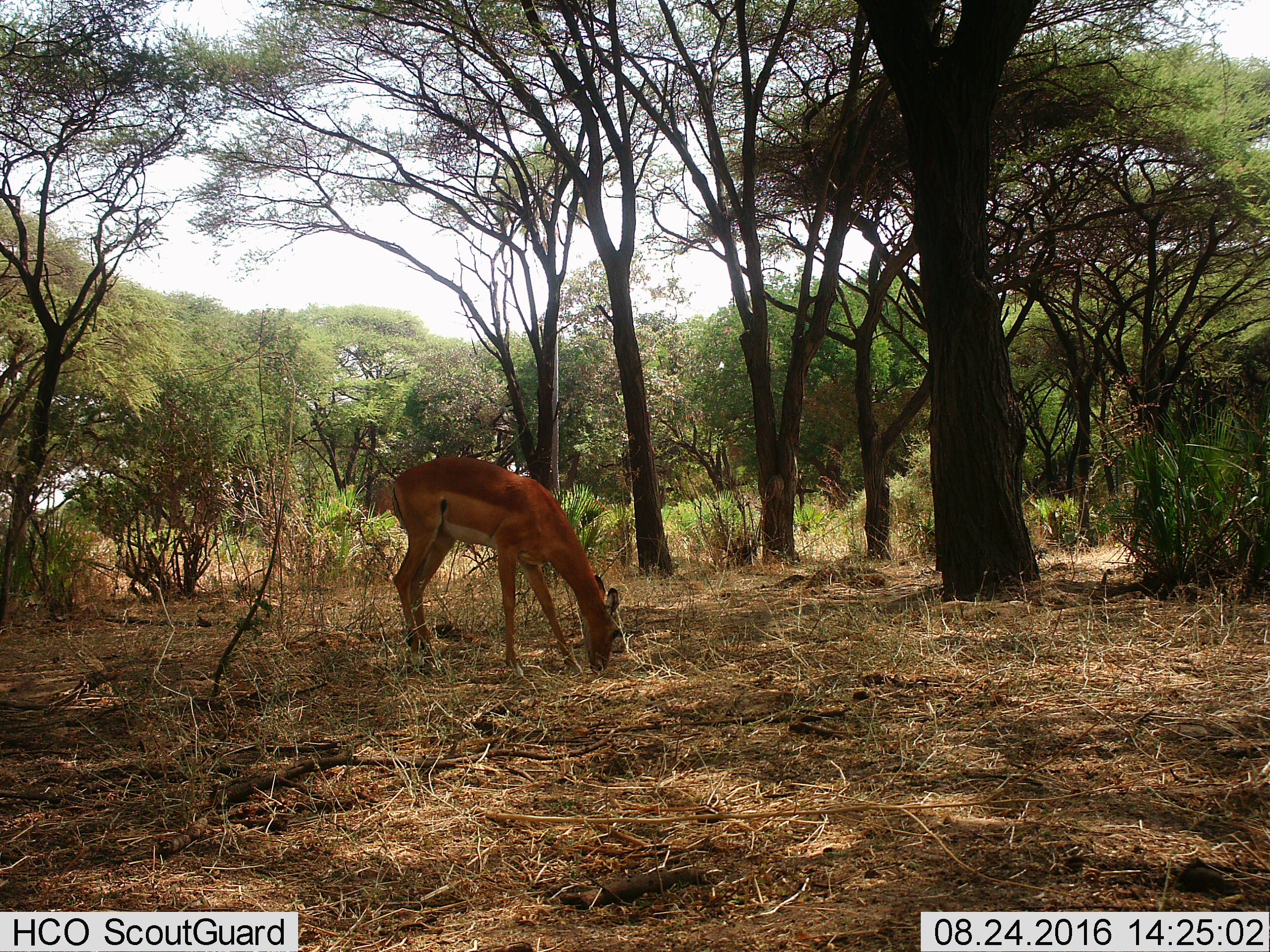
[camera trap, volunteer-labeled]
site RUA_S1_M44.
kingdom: Animalia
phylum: Chordata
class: Mammalia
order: Artiodactyla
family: Bovidae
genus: Aepyceros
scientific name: Aepyceros melampus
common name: impala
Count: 1.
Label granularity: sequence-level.